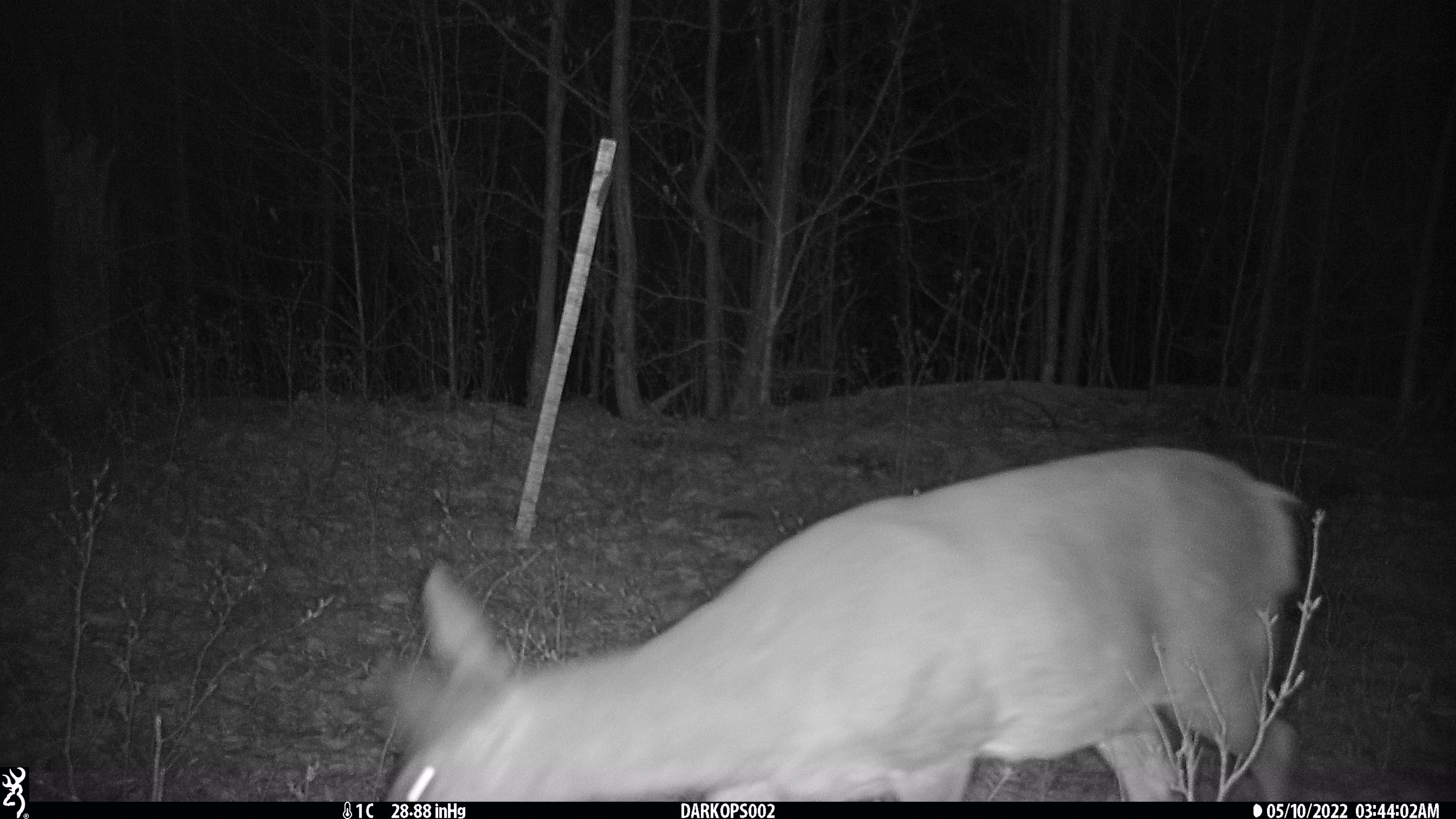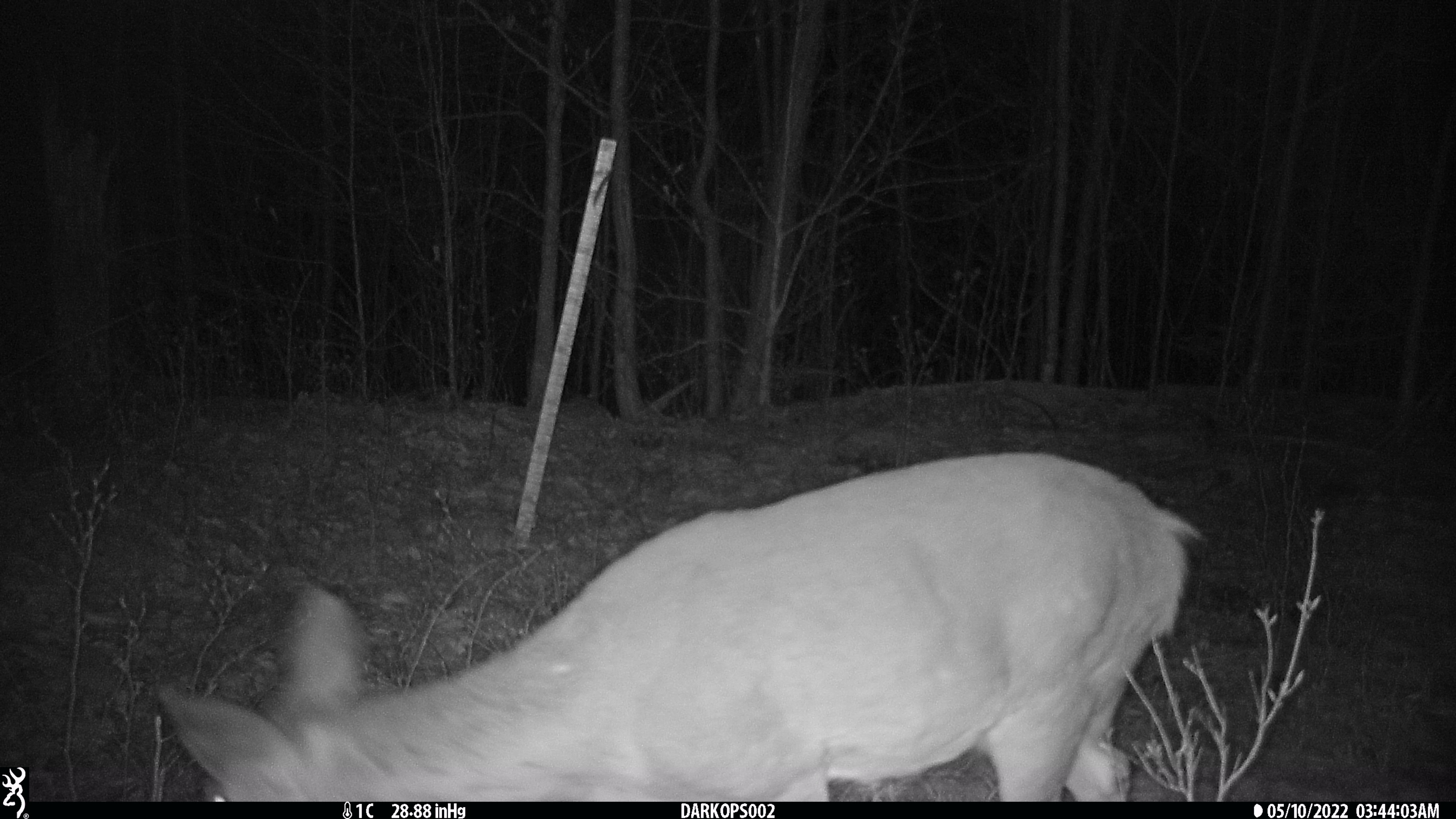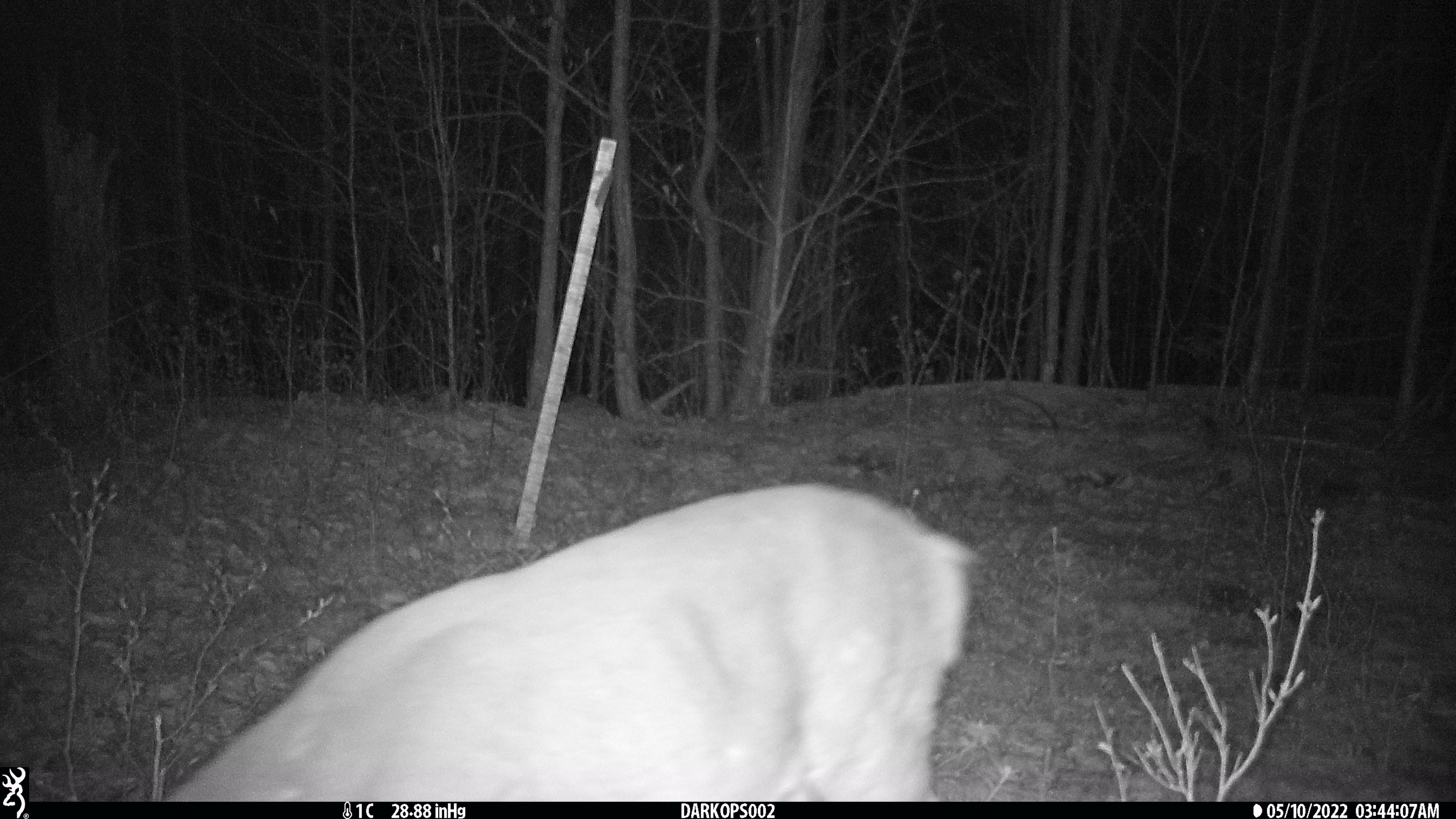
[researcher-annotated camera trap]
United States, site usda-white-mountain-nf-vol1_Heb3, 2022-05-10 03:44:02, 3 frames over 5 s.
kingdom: Animalia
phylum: Chordata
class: Mammalia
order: Artiodactyla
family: Cervidae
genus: Odocoileus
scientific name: Odocoileus virginianus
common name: white-tailed deer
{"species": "white-tailed deer (Odocoileus virginianus)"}